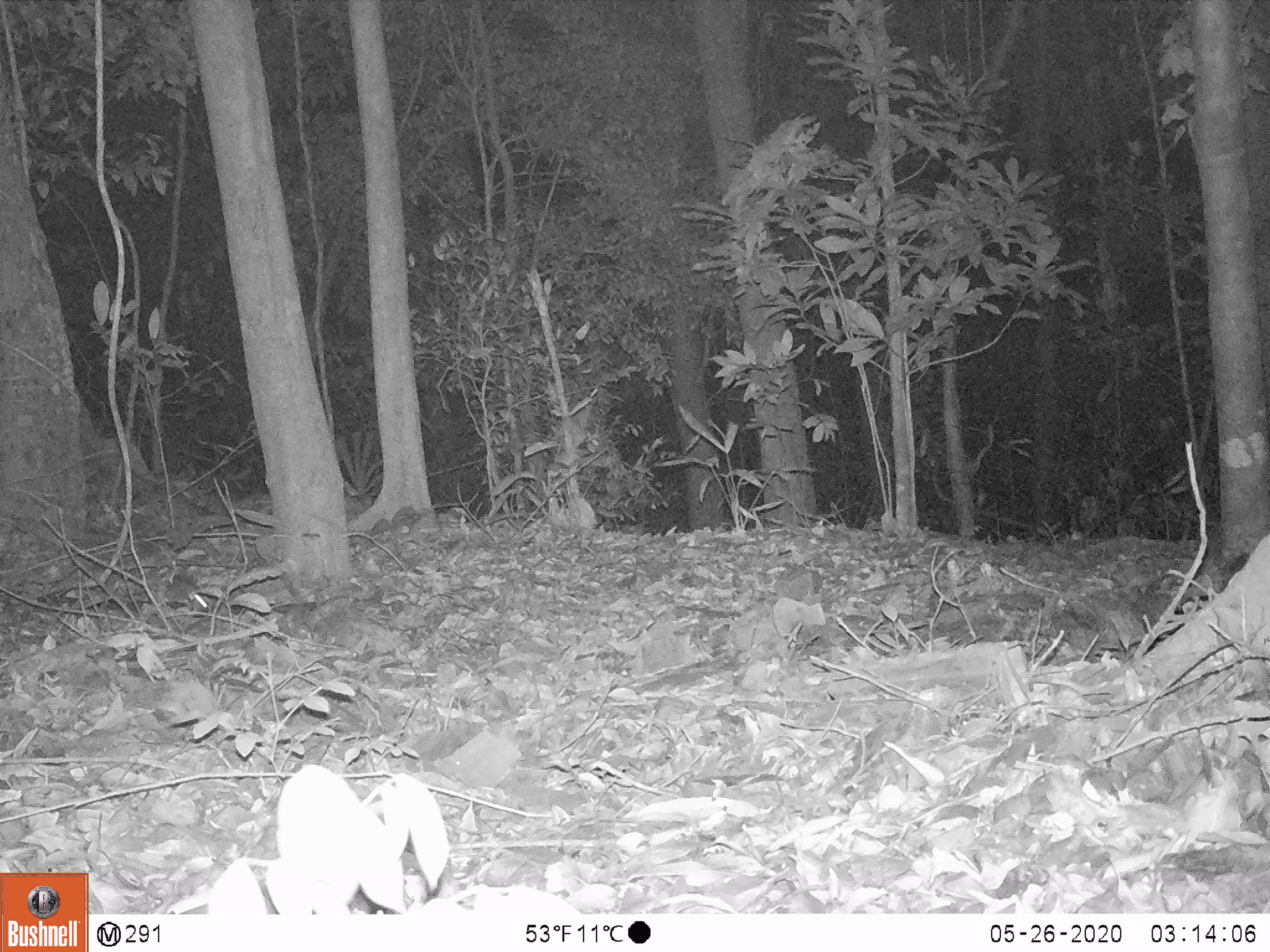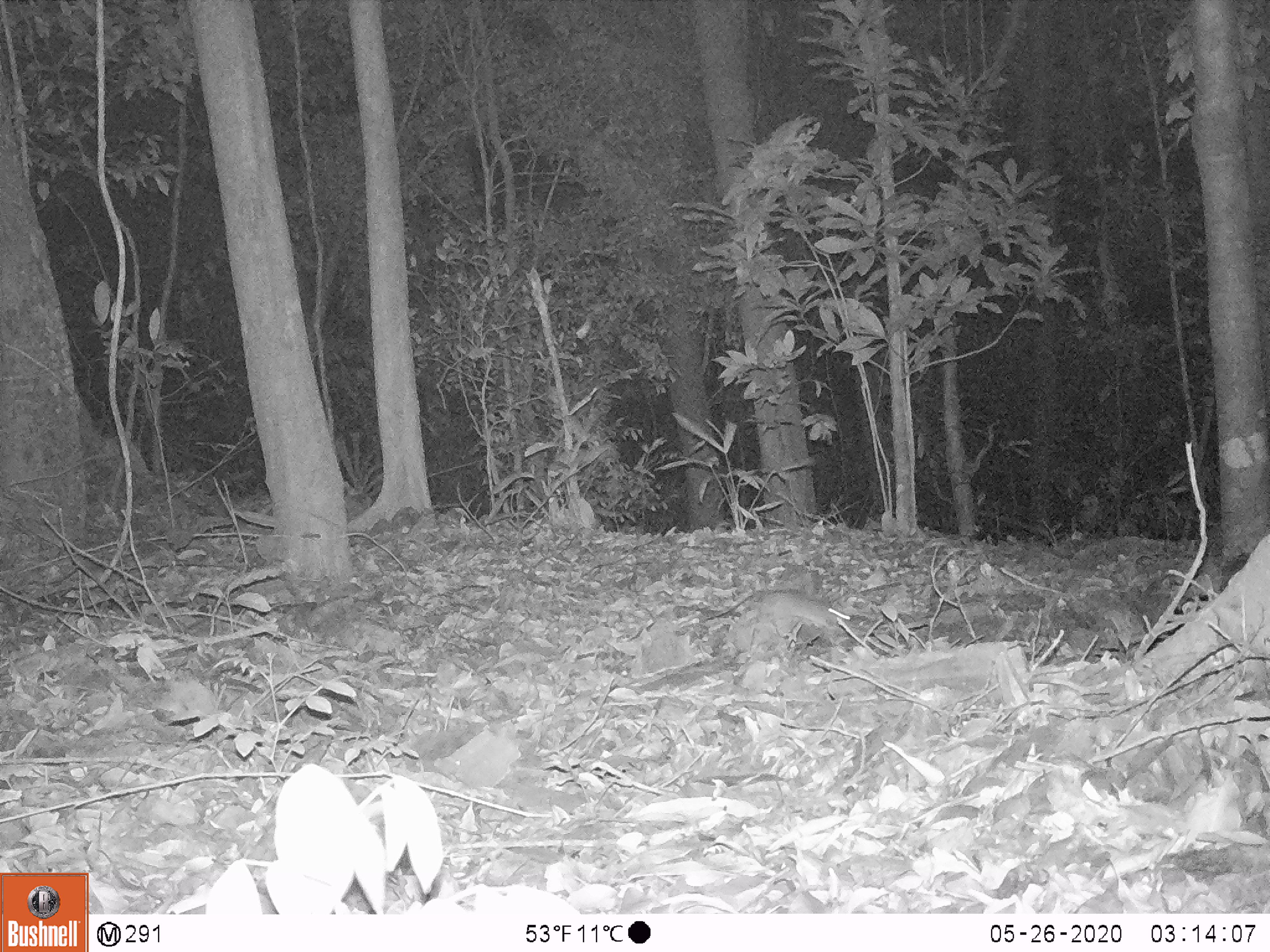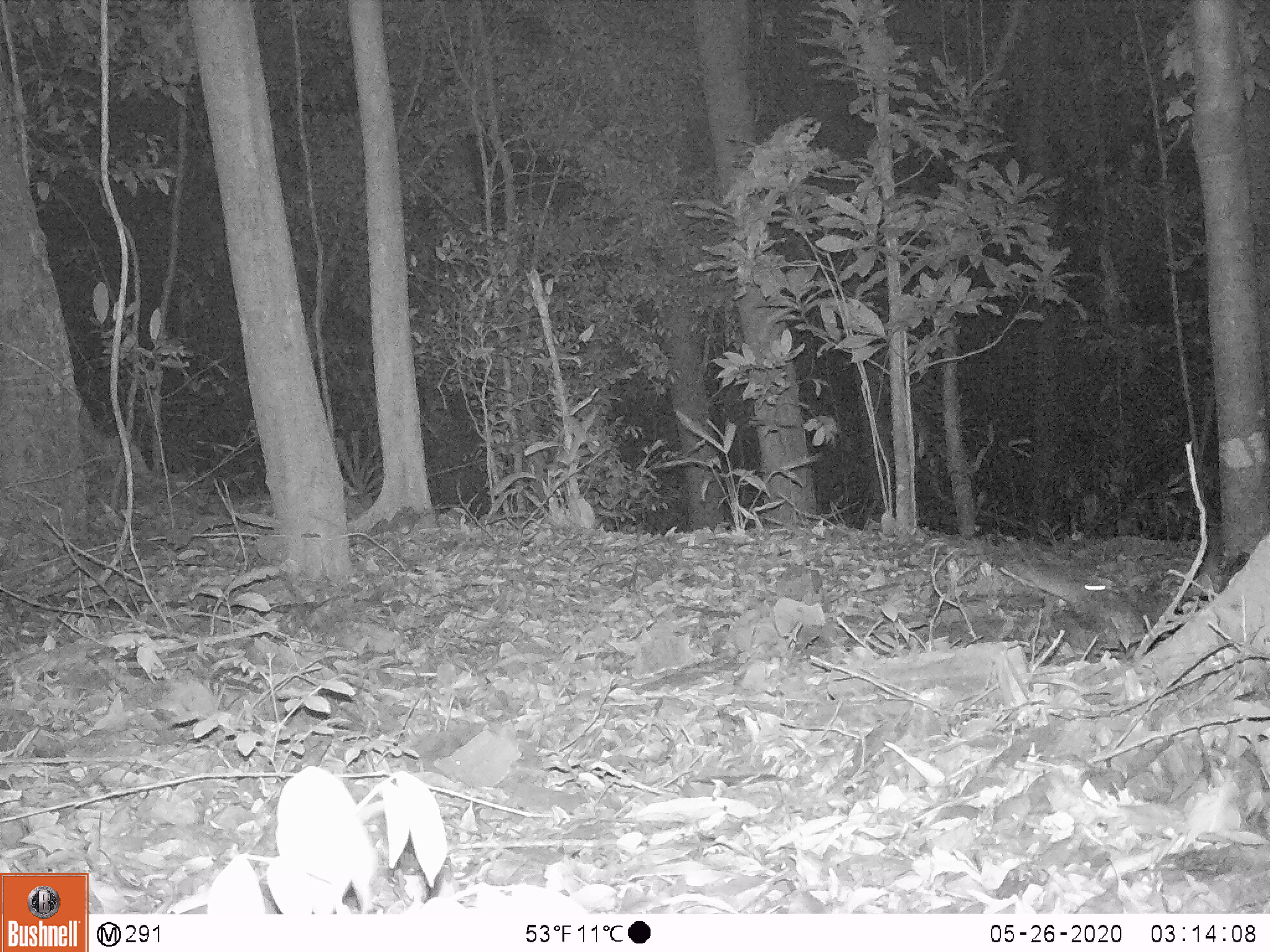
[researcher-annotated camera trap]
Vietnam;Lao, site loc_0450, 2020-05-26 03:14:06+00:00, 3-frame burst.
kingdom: Animalia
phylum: Chordata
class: Mammalia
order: Rodentia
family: Muridae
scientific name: Muridae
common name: old-world mice and rats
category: unidentified murid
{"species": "unidentified murid (old-world mice and rats) (Muridae)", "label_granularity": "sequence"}